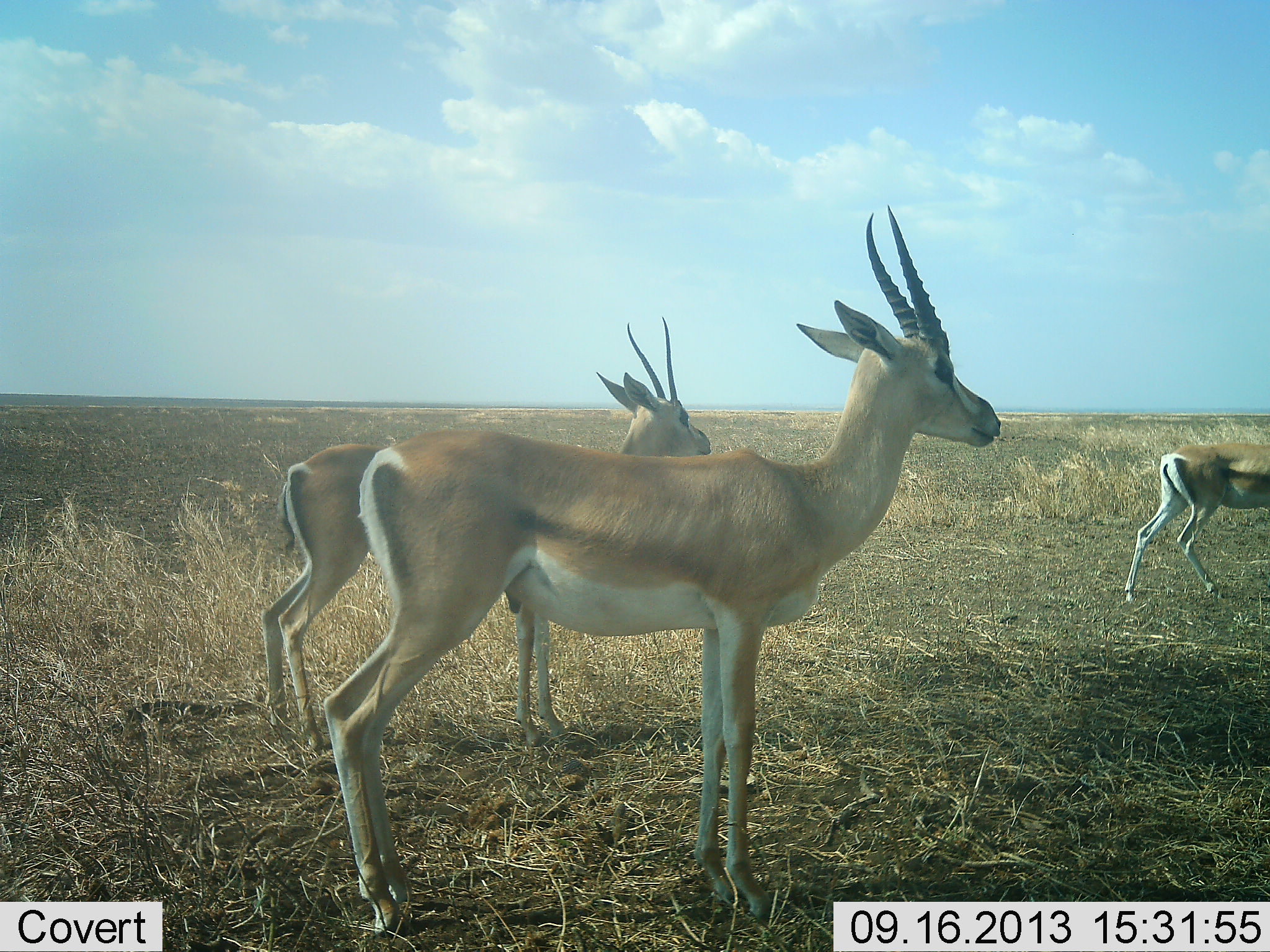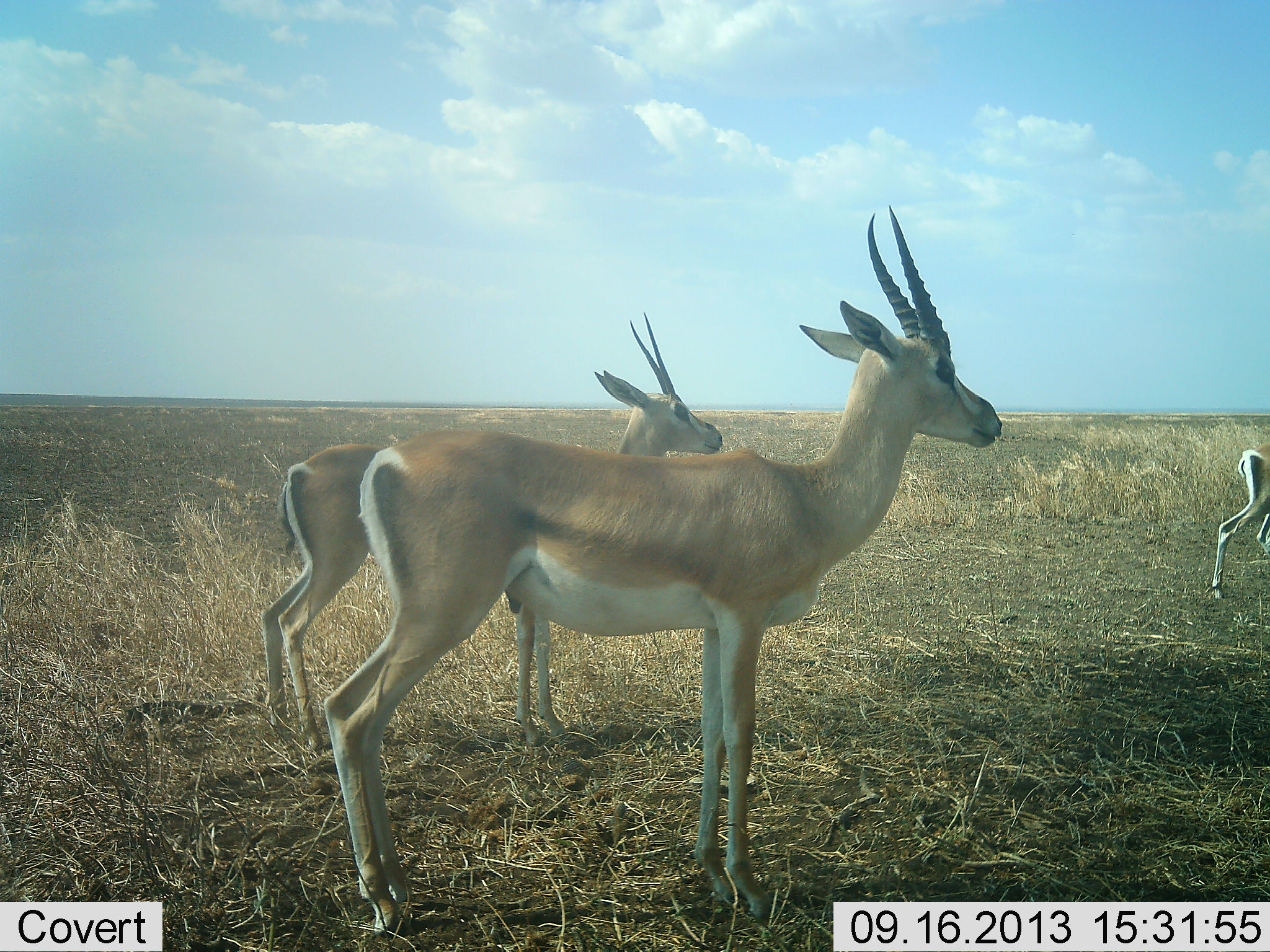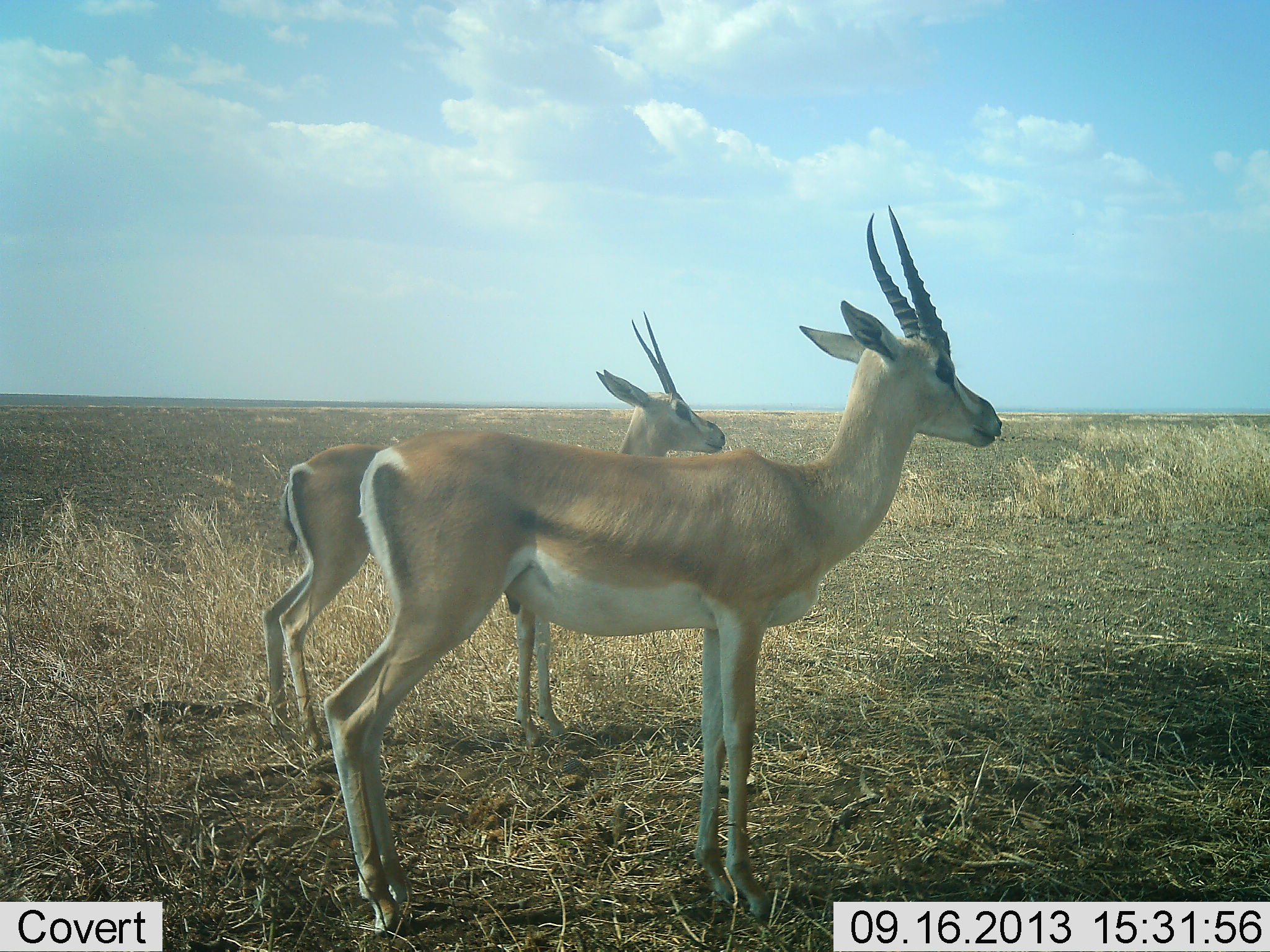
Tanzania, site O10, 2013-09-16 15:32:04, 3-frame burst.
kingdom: Animalia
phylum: Chordata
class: Mammalia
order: Artiodactyla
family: Bovidae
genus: Nanger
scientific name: Nanger granti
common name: grant's gazelle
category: gazellegrants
Gazellegrants (grant's gazelle) (Nanger granti), count 3. Behavior (volunteer vote fractions): standing 90%, resting 20%, moving 50%, interacting 0%. Young present (vote fraction): 0%. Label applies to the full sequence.